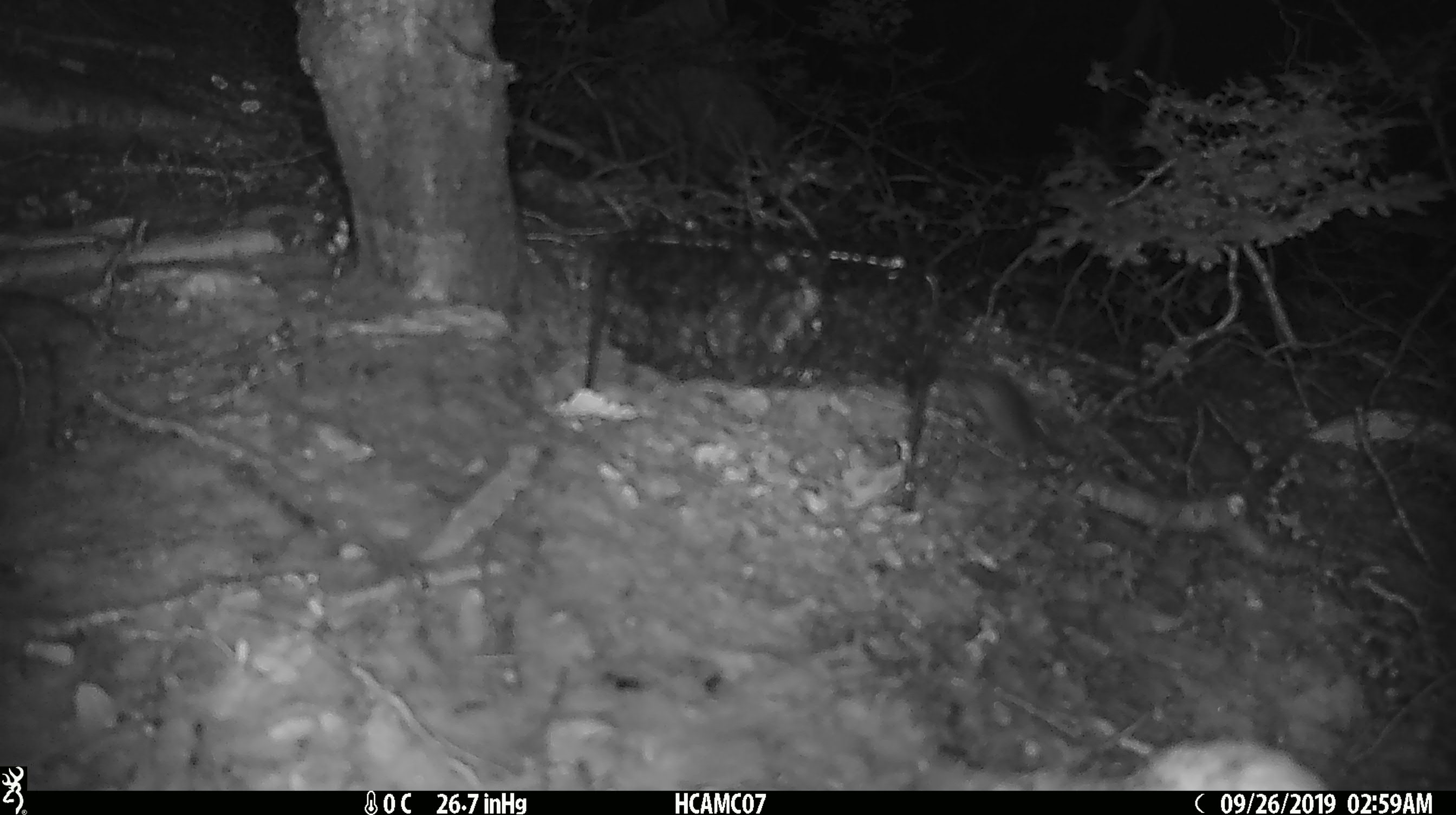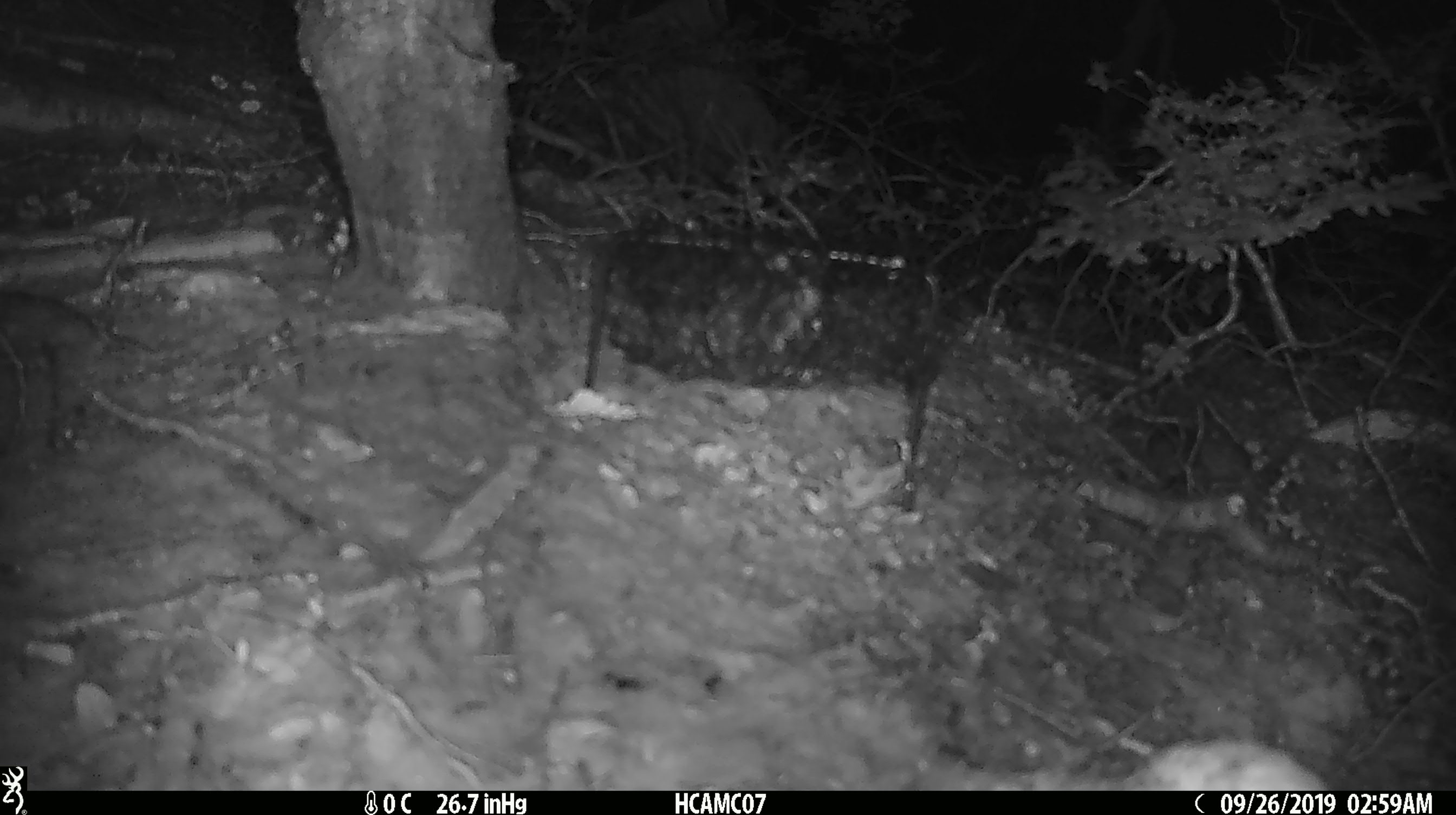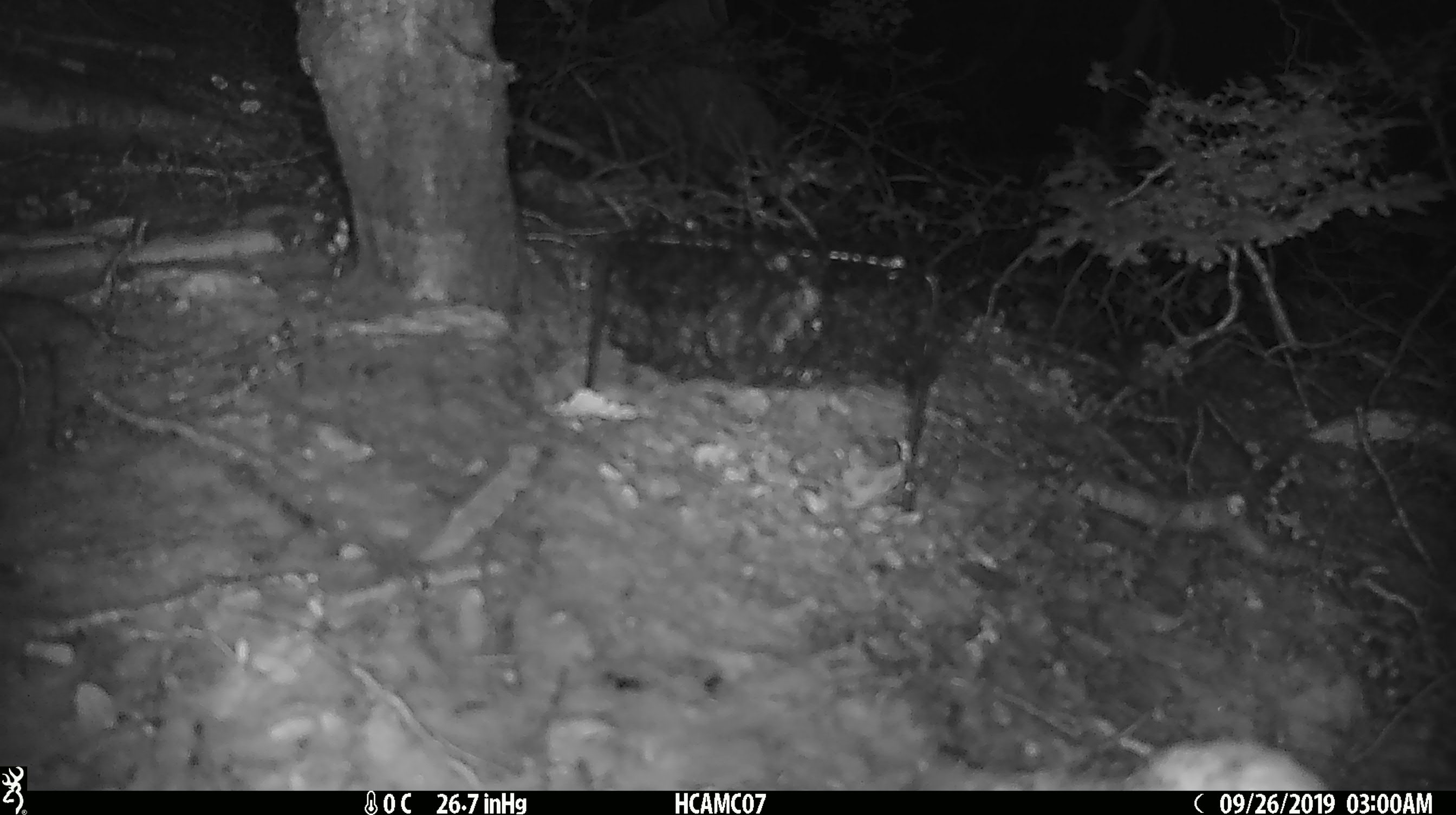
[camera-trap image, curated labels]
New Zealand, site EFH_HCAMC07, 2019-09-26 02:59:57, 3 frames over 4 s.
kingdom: Animalia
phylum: Chordata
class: Mammalia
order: Rodentia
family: Muridae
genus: Mus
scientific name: Mus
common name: mouse